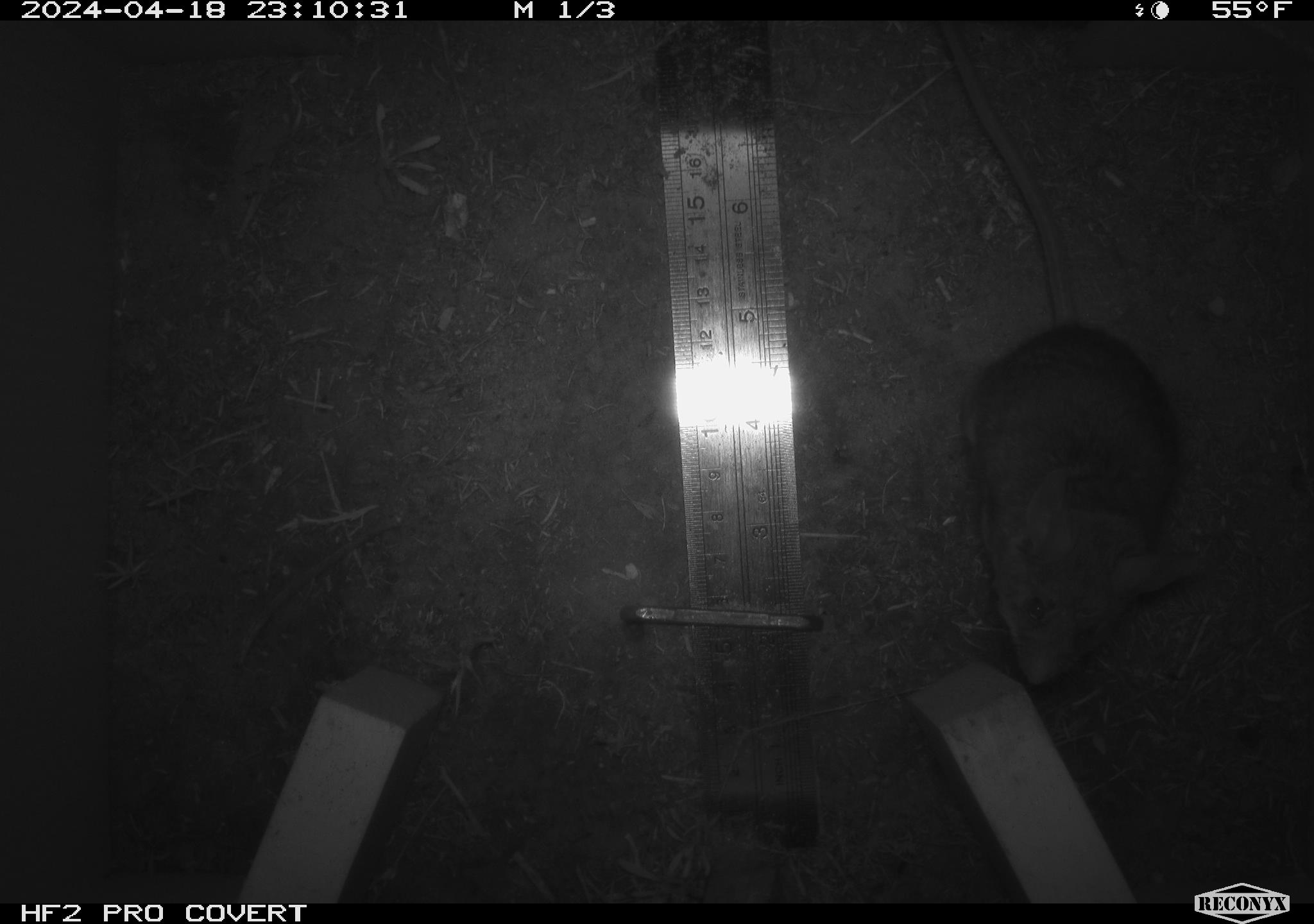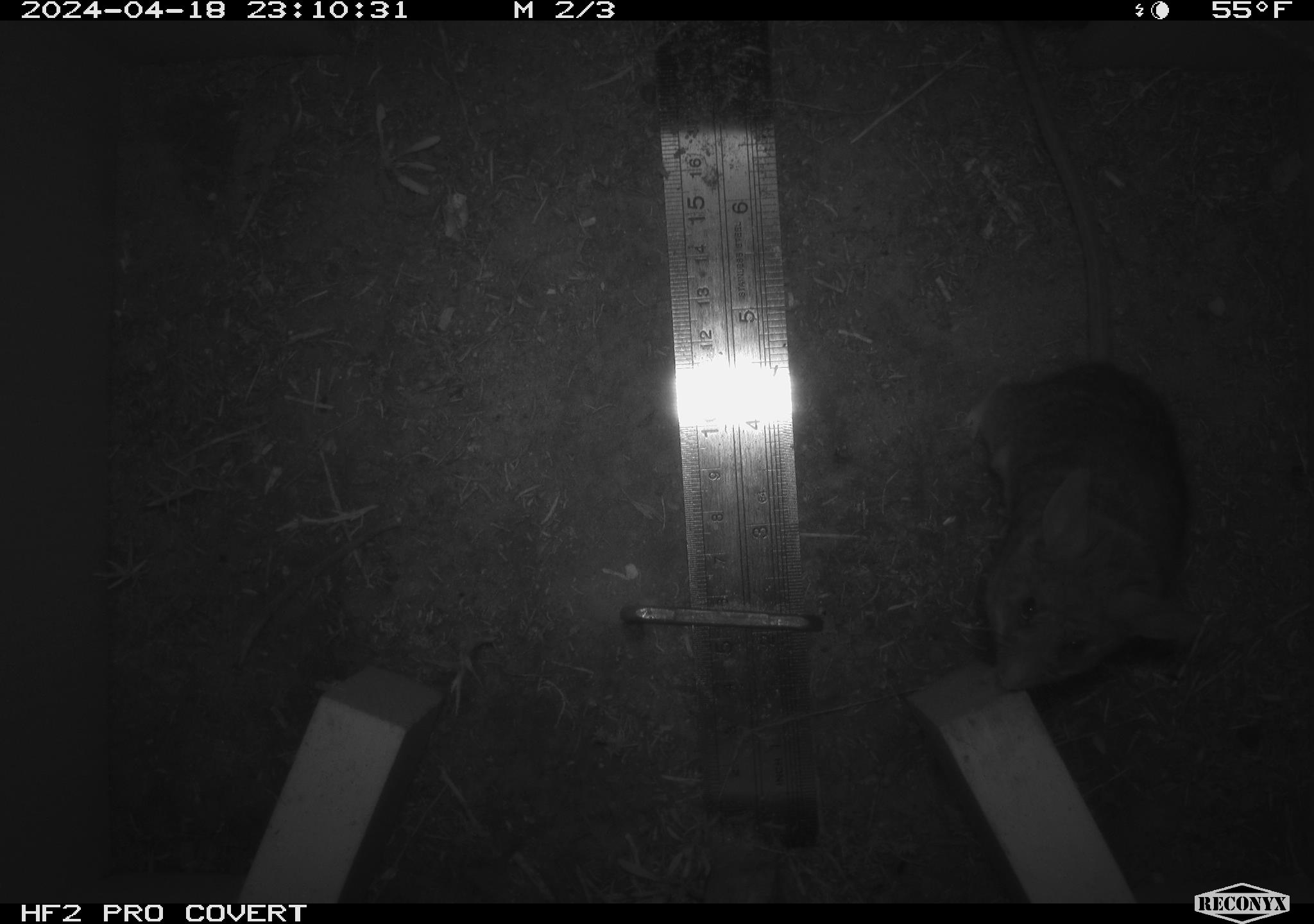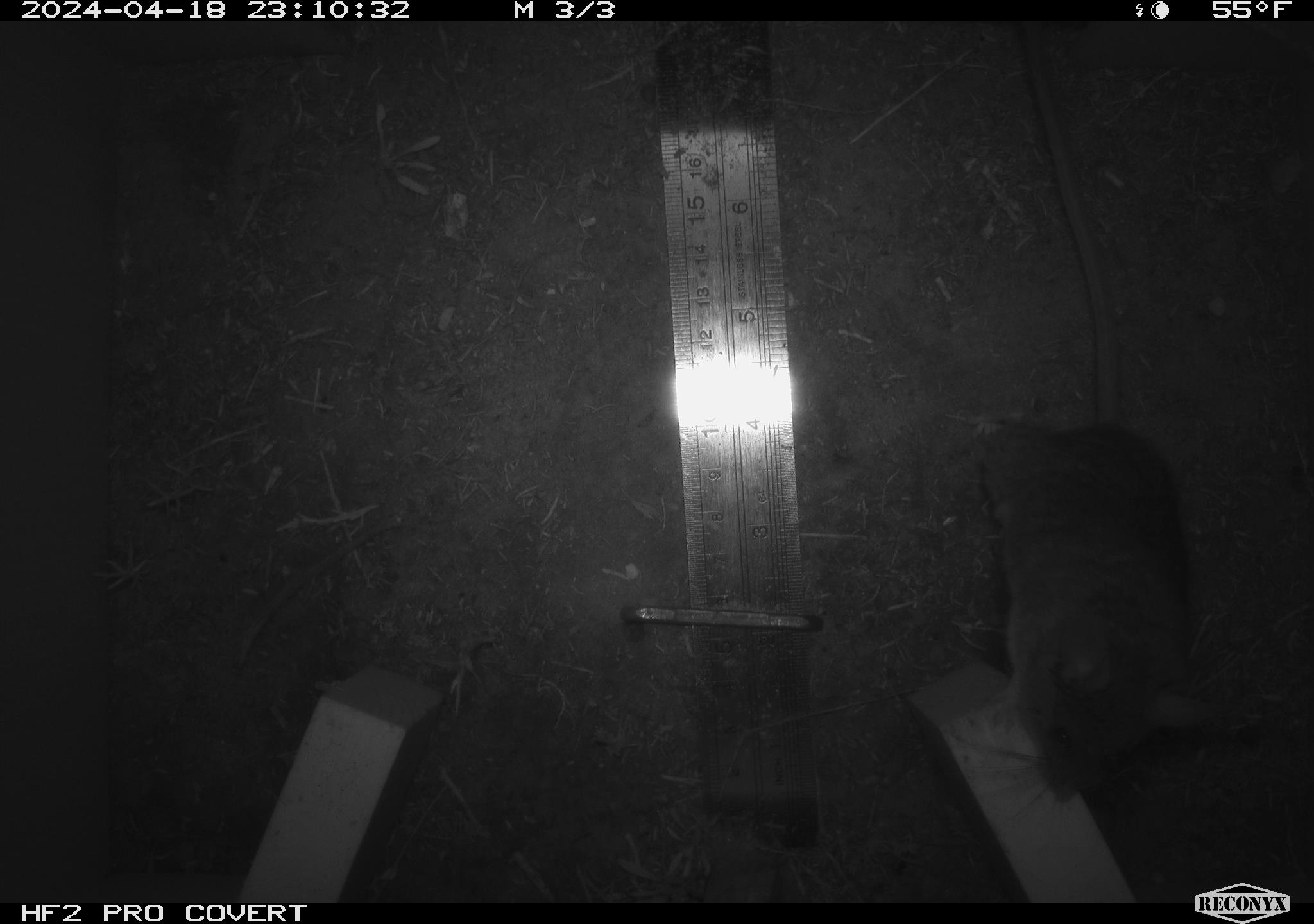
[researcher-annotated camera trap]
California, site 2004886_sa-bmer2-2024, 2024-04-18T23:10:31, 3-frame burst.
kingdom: Animalia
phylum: Chordata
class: Mammalia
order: Rodentia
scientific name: Rodentia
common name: woodrat or rat or mouse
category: woodrat or rat or mouse species